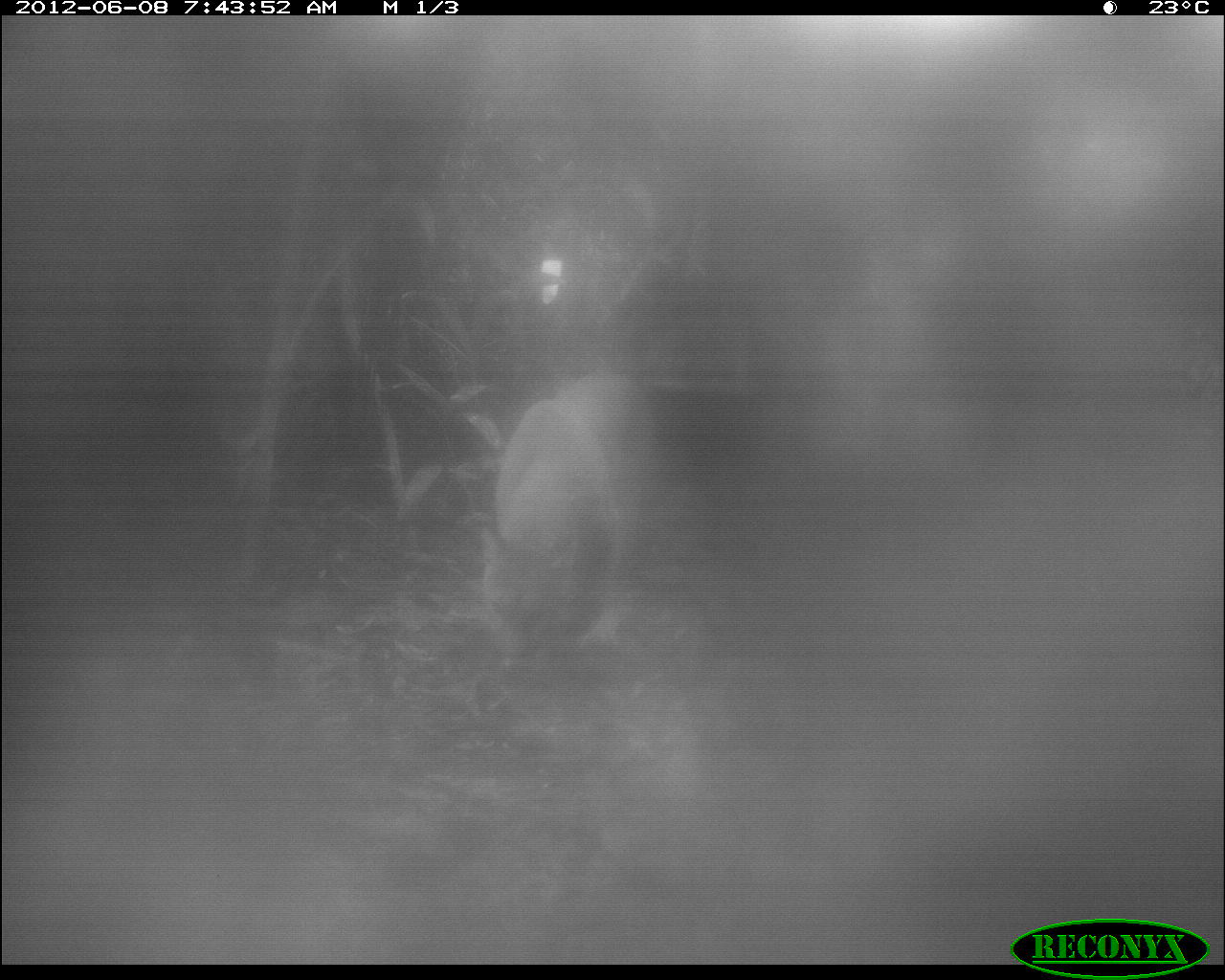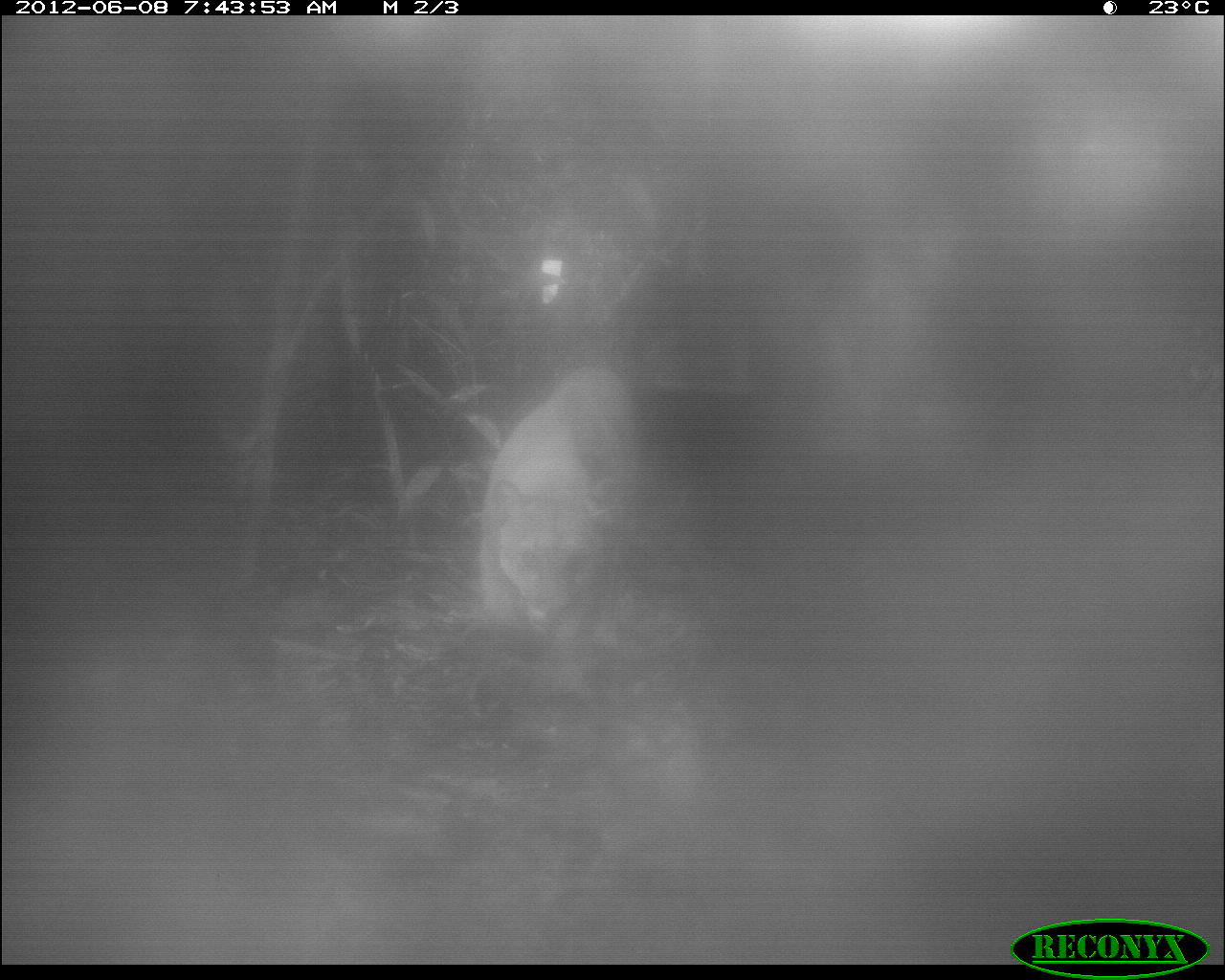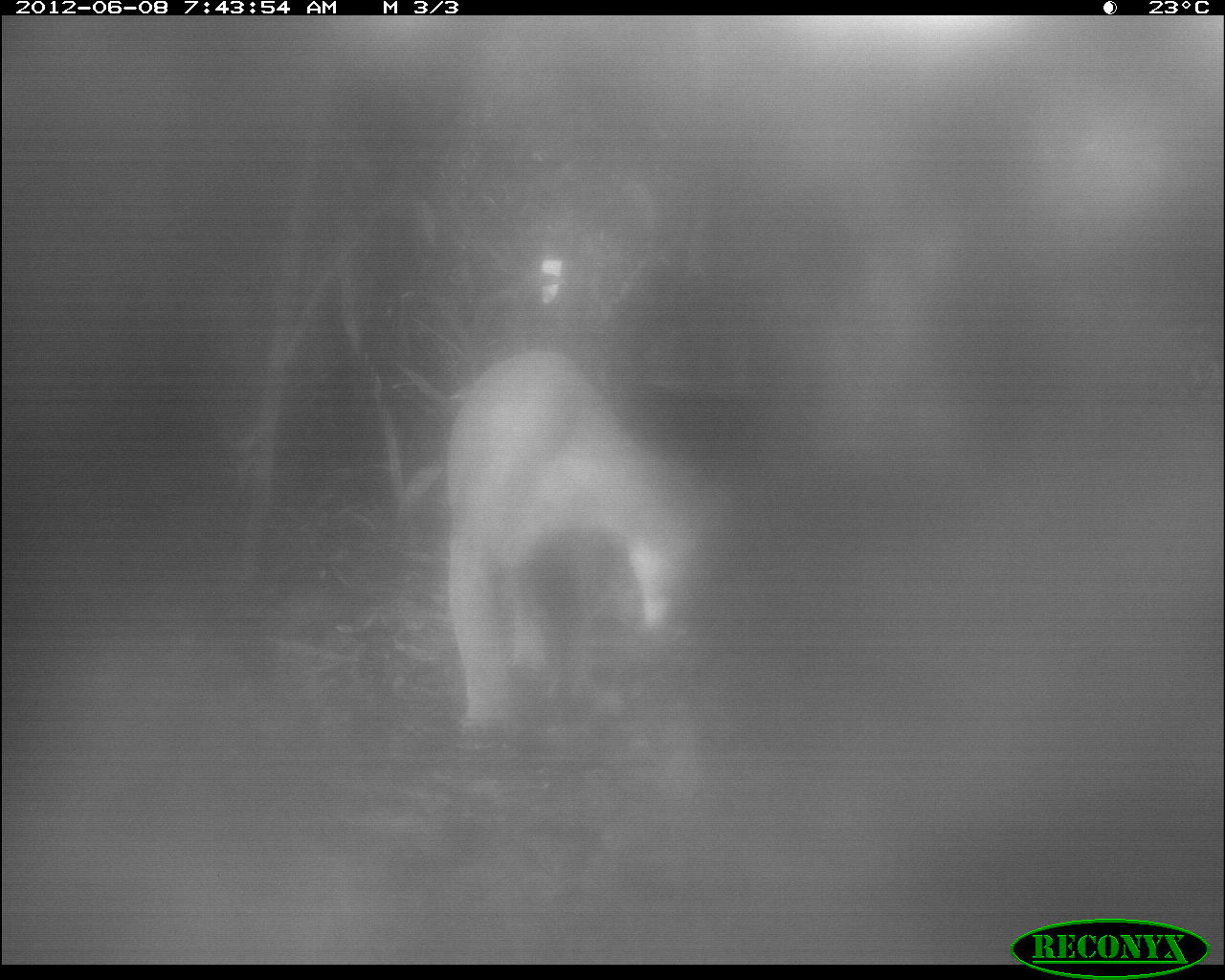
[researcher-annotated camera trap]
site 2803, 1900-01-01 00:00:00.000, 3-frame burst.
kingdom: Animalia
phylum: Chordata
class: Mammalia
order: Carnivora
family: Felidae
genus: Puma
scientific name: Puma concolor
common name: mountain lion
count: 1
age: adult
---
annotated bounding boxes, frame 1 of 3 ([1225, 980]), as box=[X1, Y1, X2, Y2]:
puma concolor: box=[472, 367, 653, 677]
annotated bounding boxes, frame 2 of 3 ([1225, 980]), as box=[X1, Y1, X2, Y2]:
puma concolor: box=[468, 354, 662, 711]